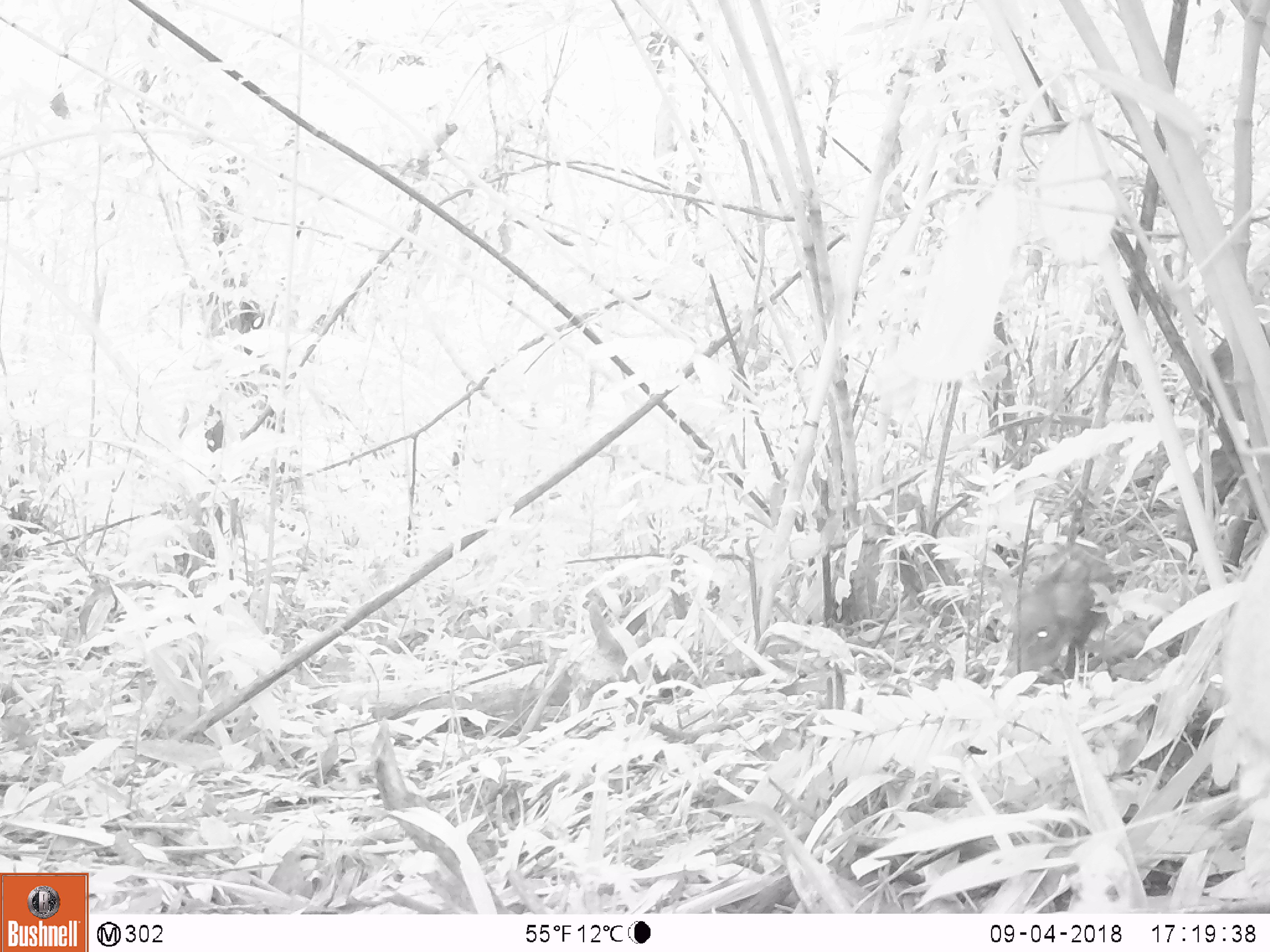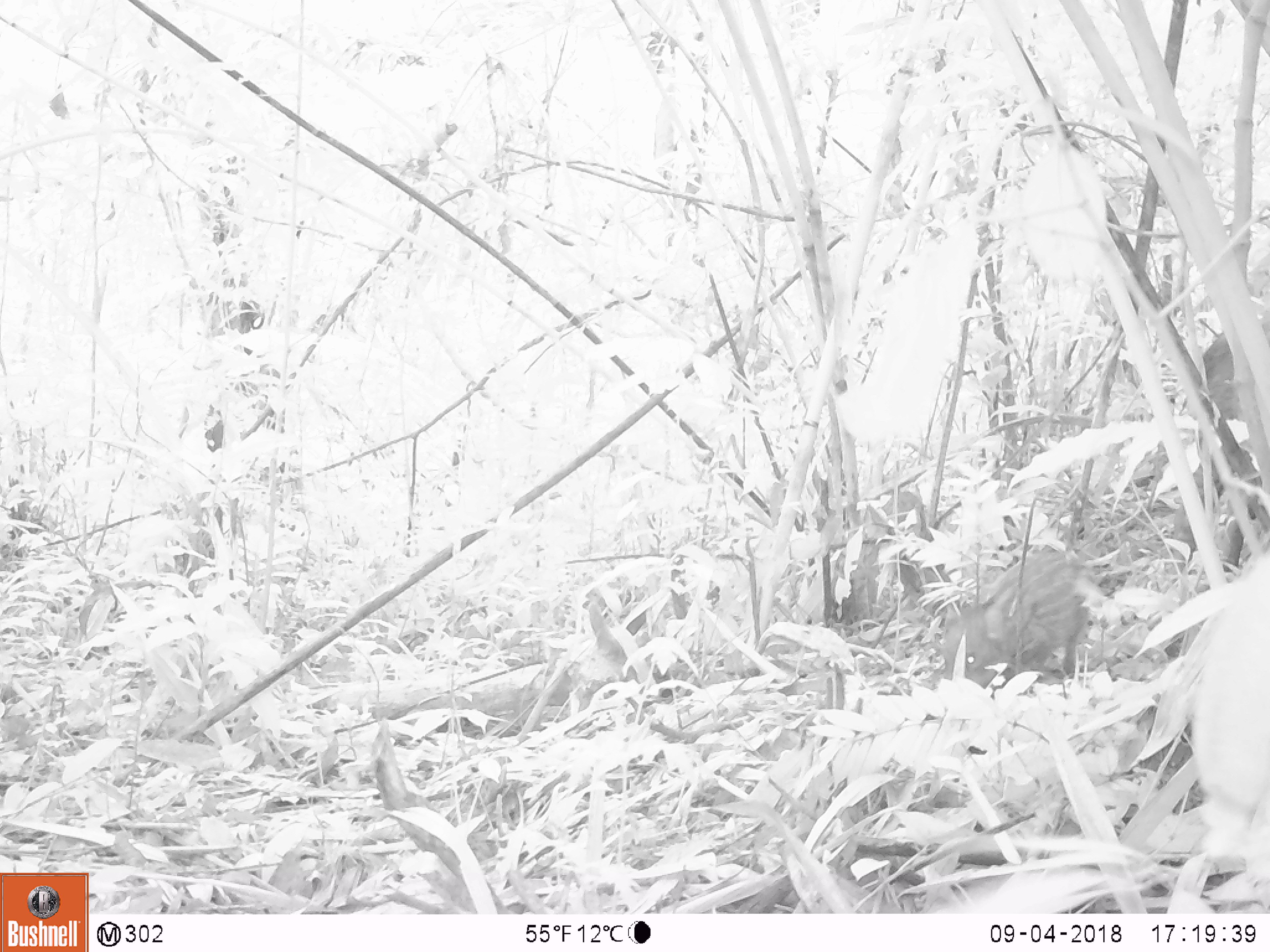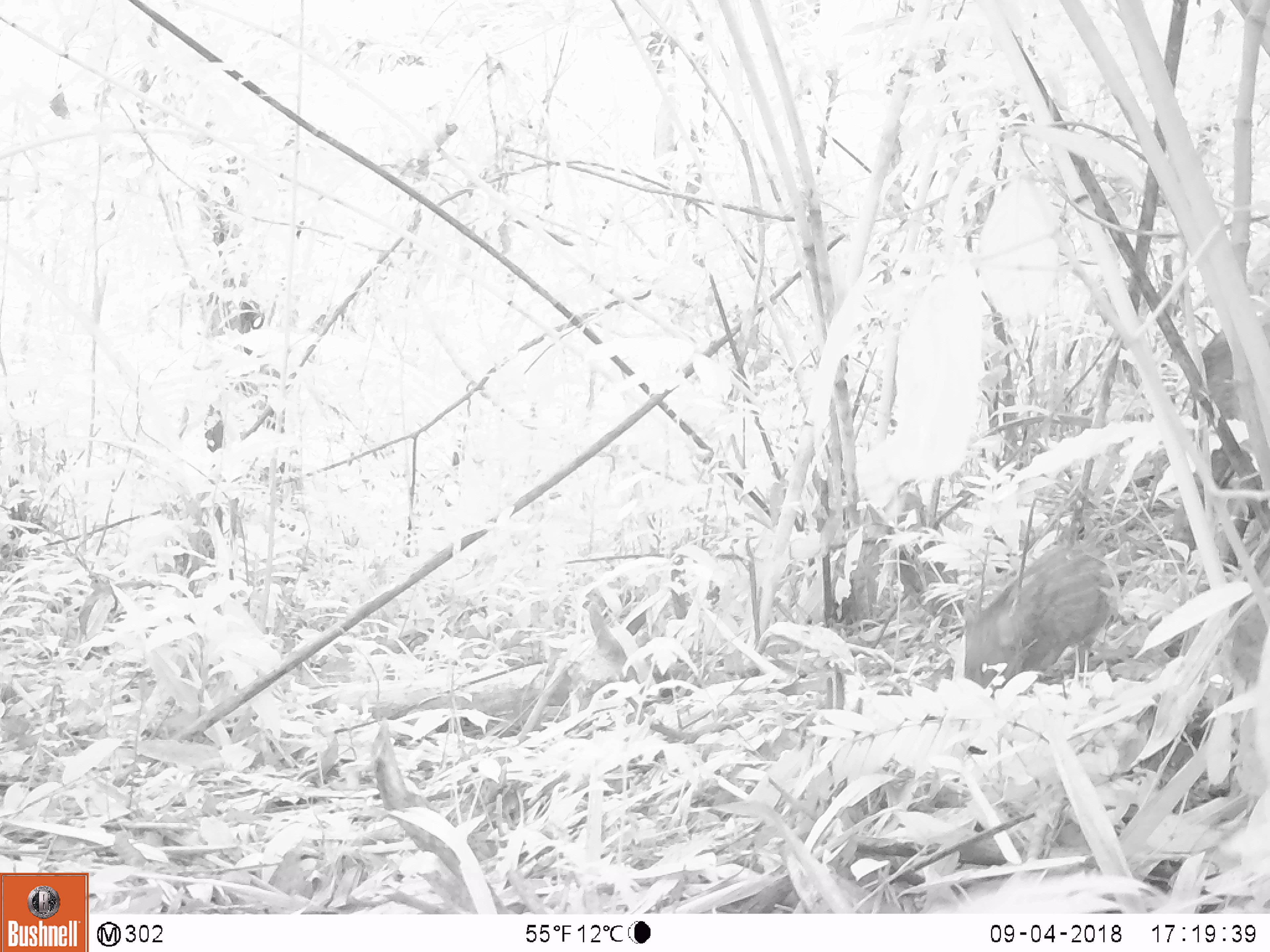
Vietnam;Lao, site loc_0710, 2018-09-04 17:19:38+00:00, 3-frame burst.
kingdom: Animalia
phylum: Chordata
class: Mammalia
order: Artiodactyla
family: Suidae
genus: Sus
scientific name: Sus scrofa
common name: eurasian wild pig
Eurasian wild pig (Sus scrofa). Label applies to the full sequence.